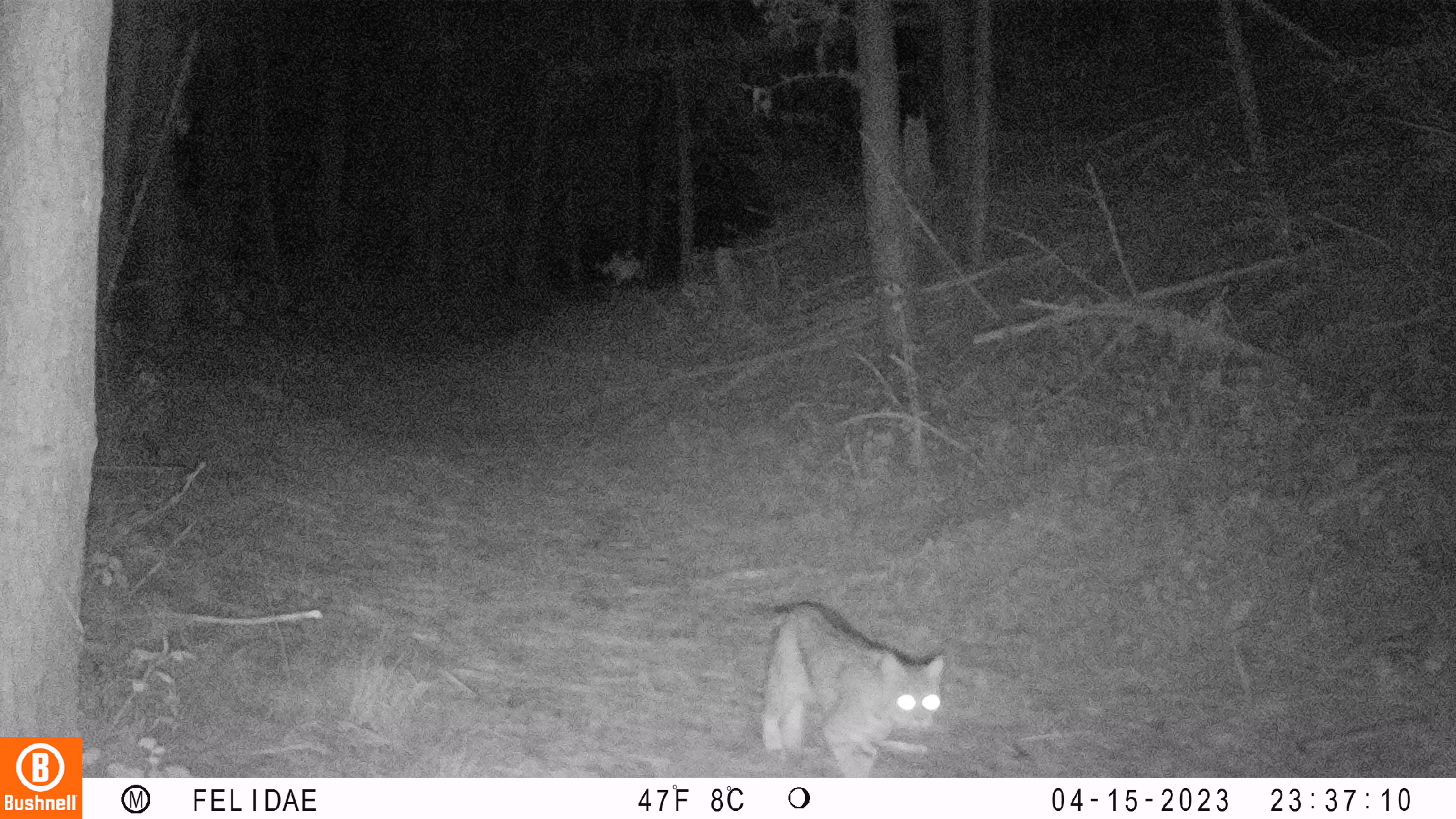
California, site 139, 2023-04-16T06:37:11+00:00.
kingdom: Animalia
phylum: Chordata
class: Mammalia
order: Carnivora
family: Felidae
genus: Lynx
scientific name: Lynx rufus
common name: bobcat